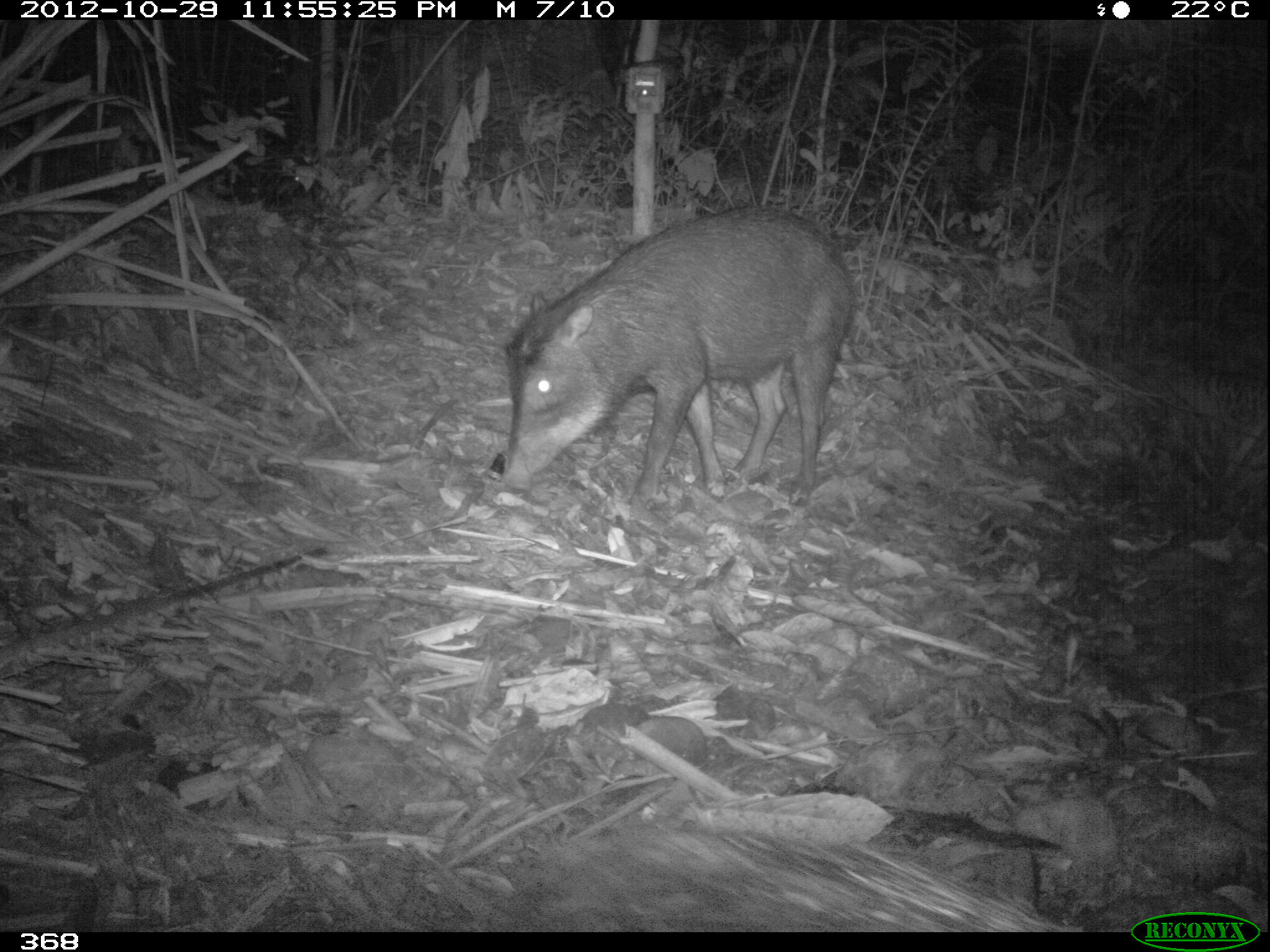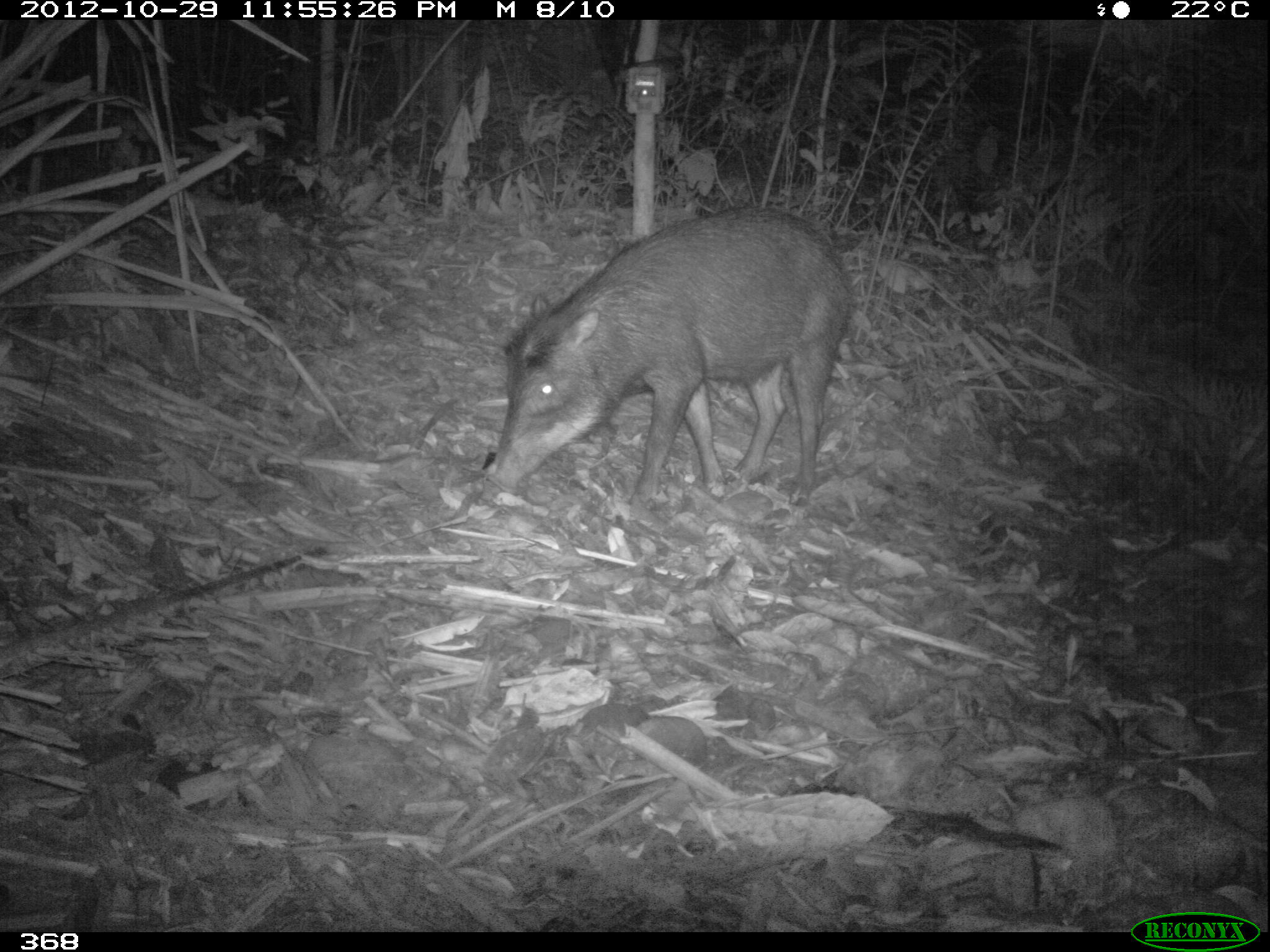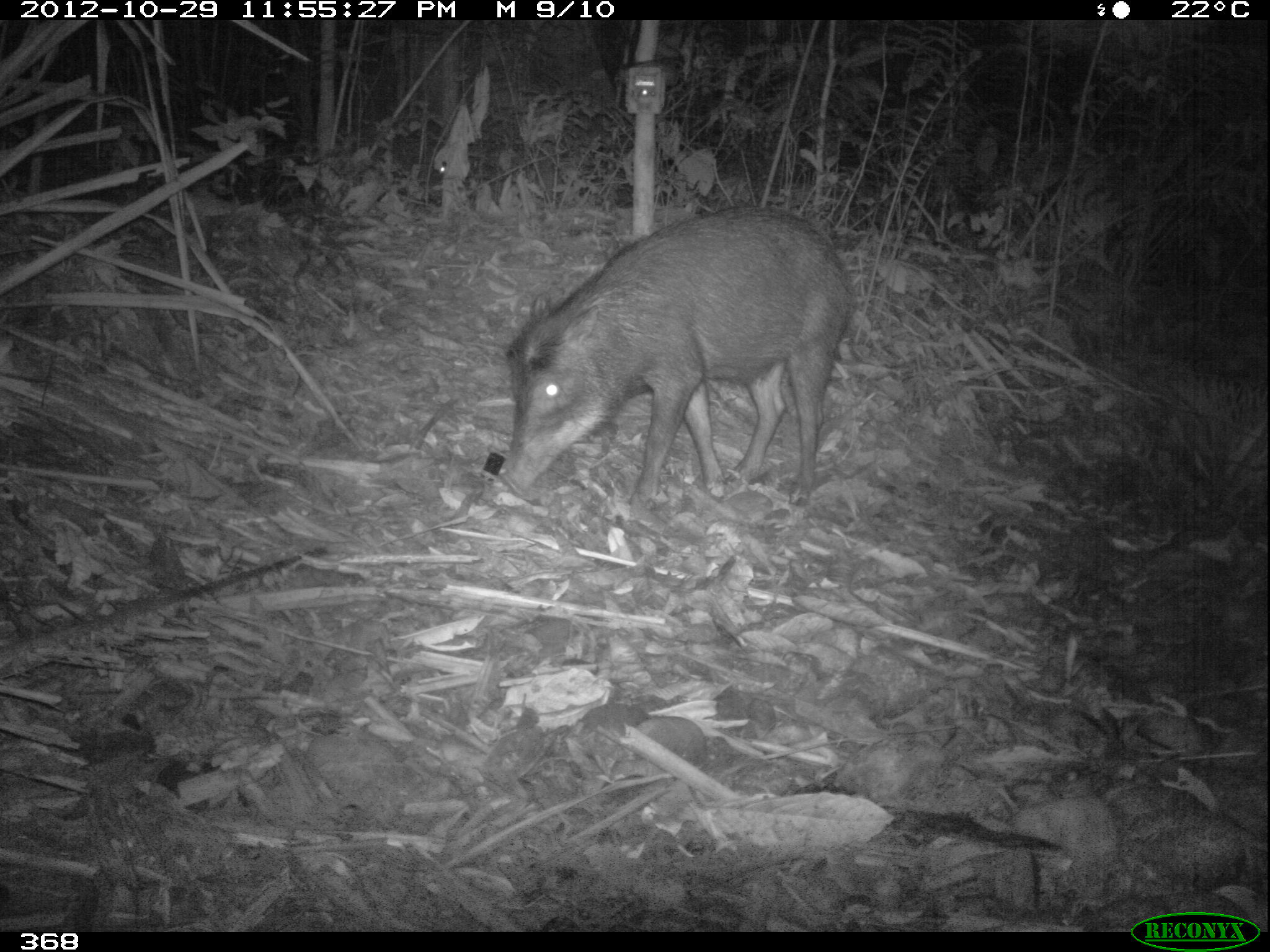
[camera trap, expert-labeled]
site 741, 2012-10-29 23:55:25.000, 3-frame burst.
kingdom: Animalia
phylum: Chordata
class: Mammalia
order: Artiodactyla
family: Tayassuidae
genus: Tayassu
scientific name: Tayassu pecari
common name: white-lipped peccary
Tayassu pecari (white-lipped peccary).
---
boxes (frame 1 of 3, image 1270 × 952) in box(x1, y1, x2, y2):
tayassu pecari: box(495, 207, 852, 506); box(485, 811, 1070, 932)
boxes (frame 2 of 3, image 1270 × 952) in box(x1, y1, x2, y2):
tayassu pecari: box(480, 207, 852, 506)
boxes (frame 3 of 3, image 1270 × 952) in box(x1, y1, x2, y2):
tayassu pecari: box(499, 207, 852, 506); box(340, 120, 447, 205)